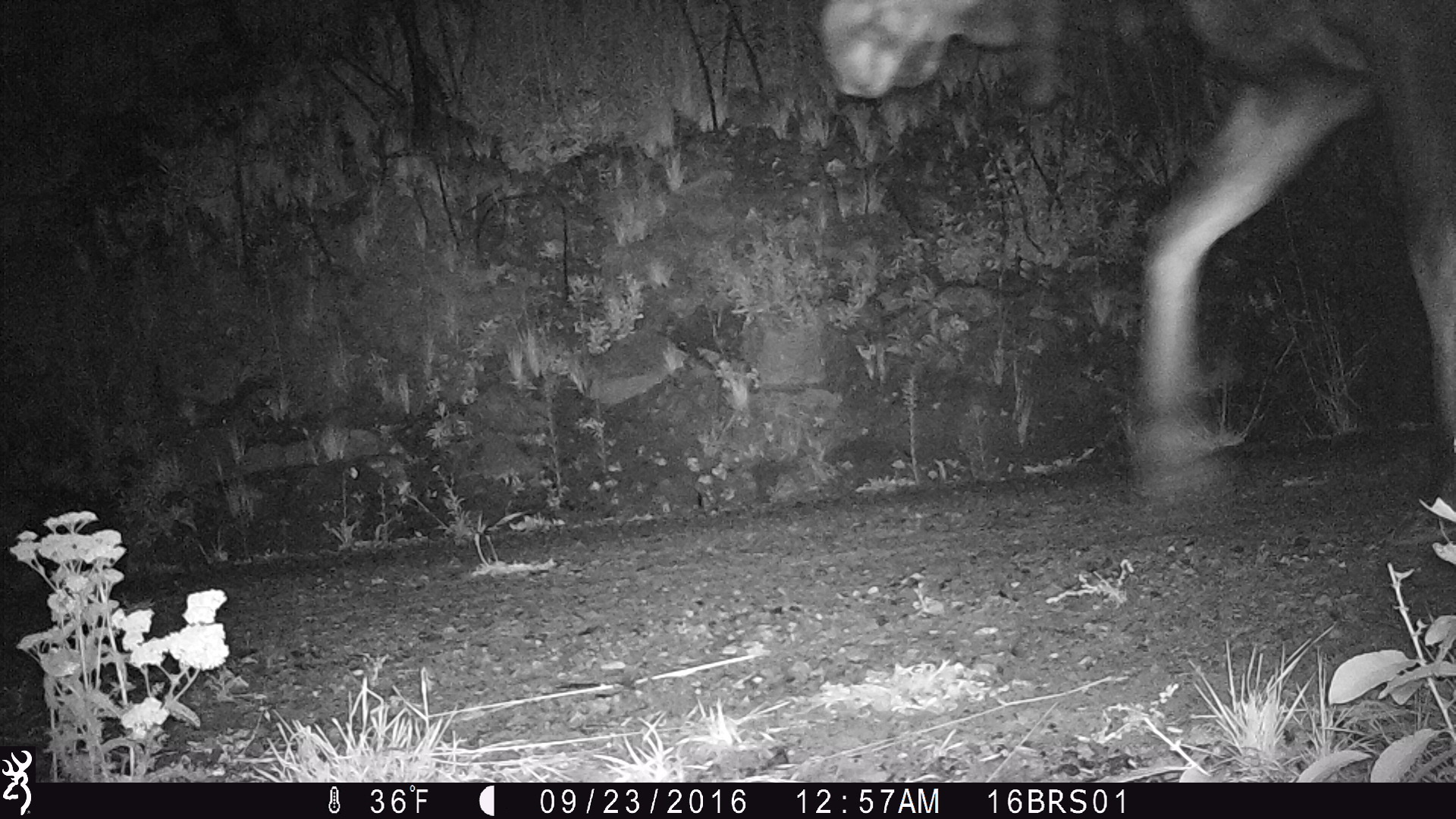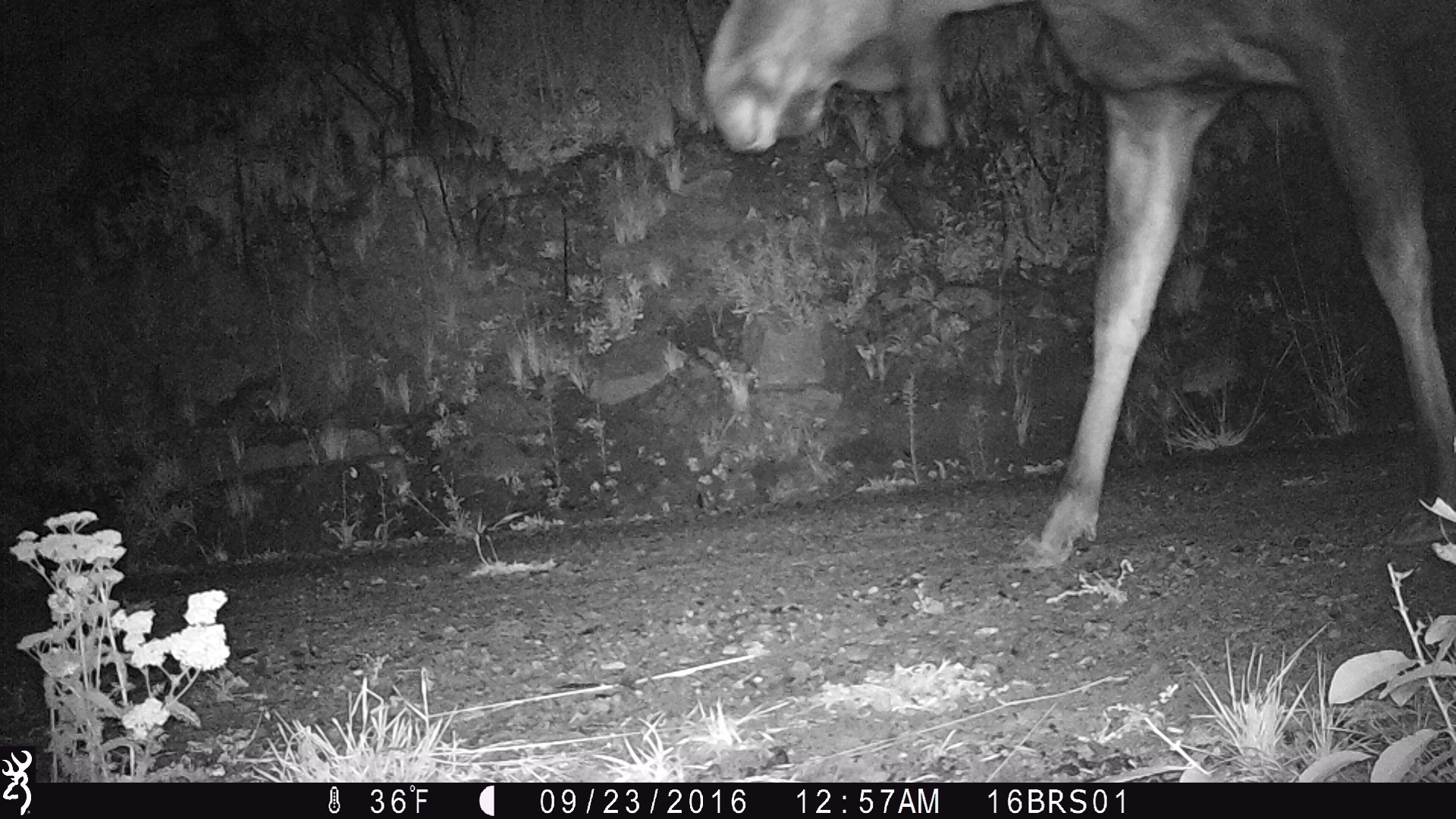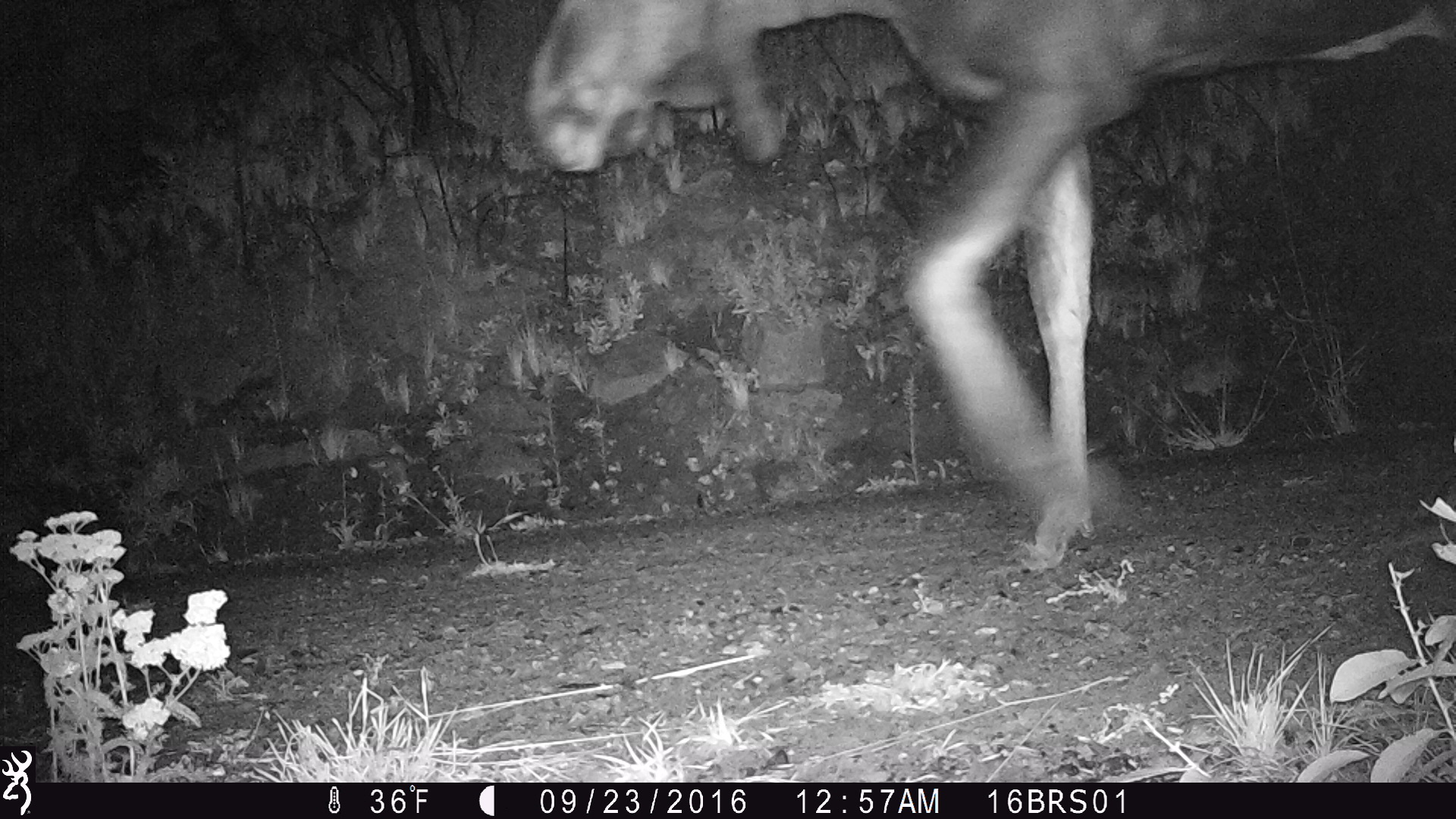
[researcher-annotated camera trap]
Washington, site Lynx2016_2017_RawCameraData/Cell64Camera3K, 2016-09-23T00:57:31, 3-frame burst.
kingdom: Animalia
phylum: Chordata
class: Mammalia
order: Artiodactyla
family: Cervidae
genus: Alces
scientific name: Alces alces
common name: moose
Alces alces (moose). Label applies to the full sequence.